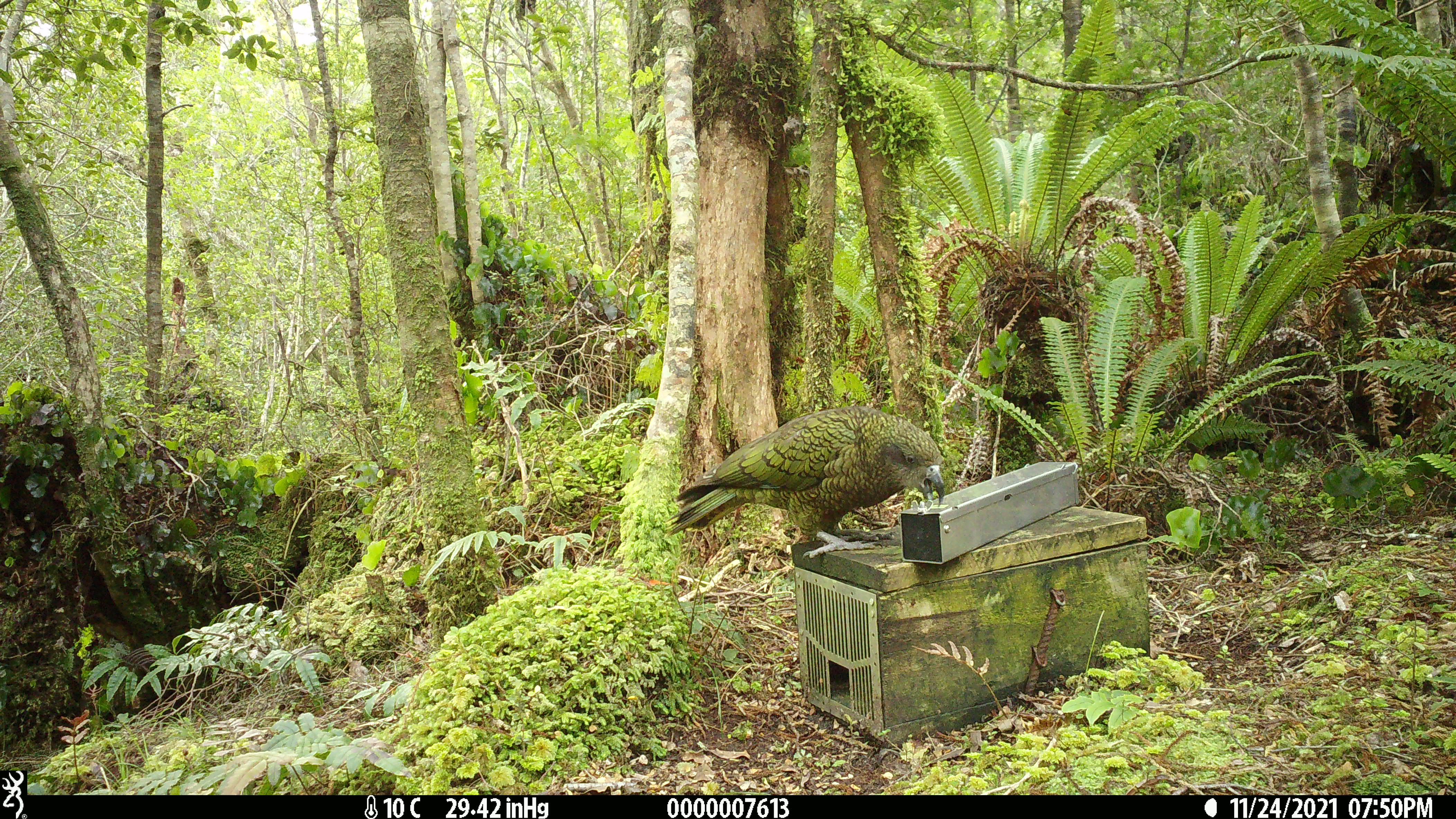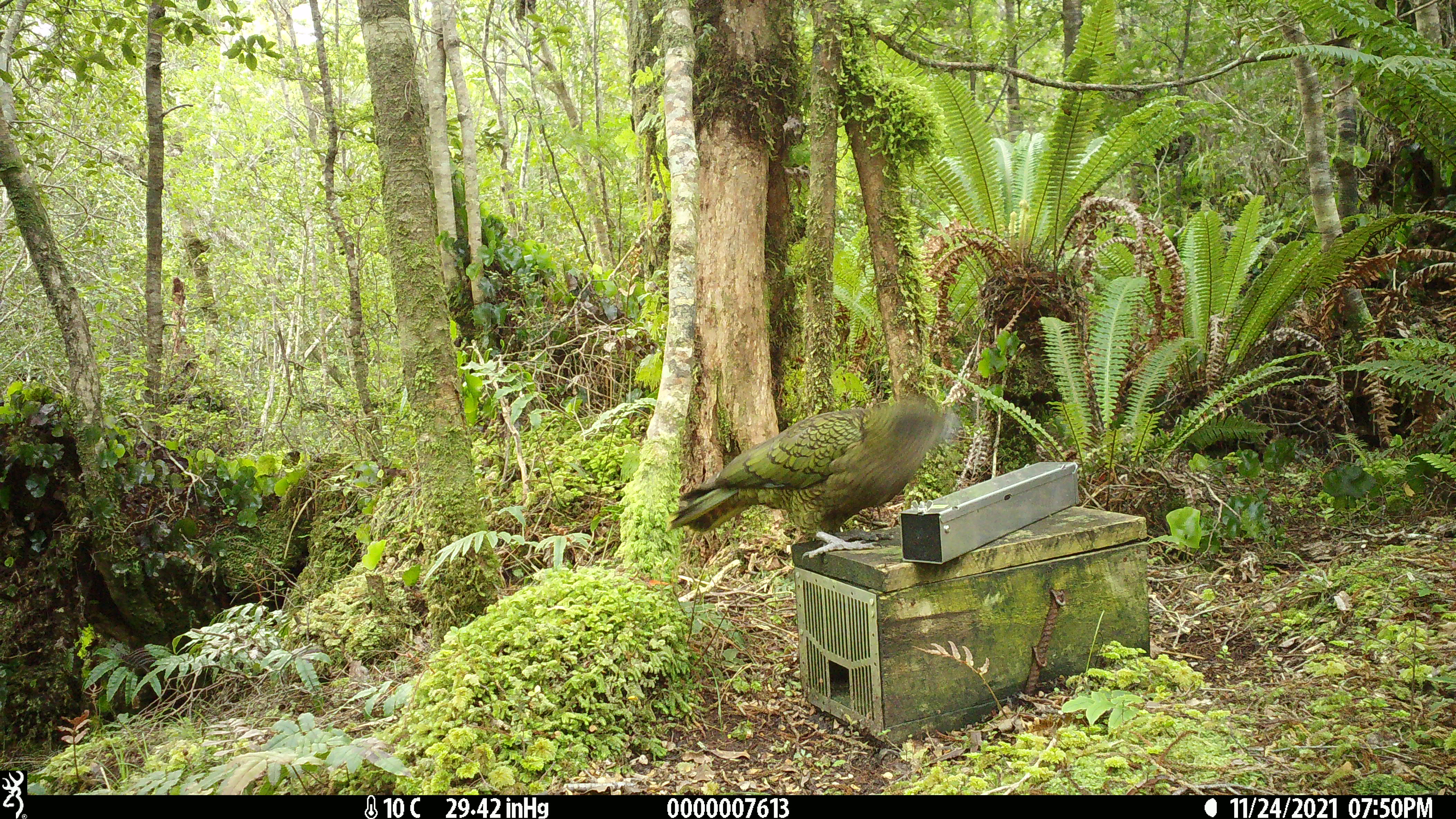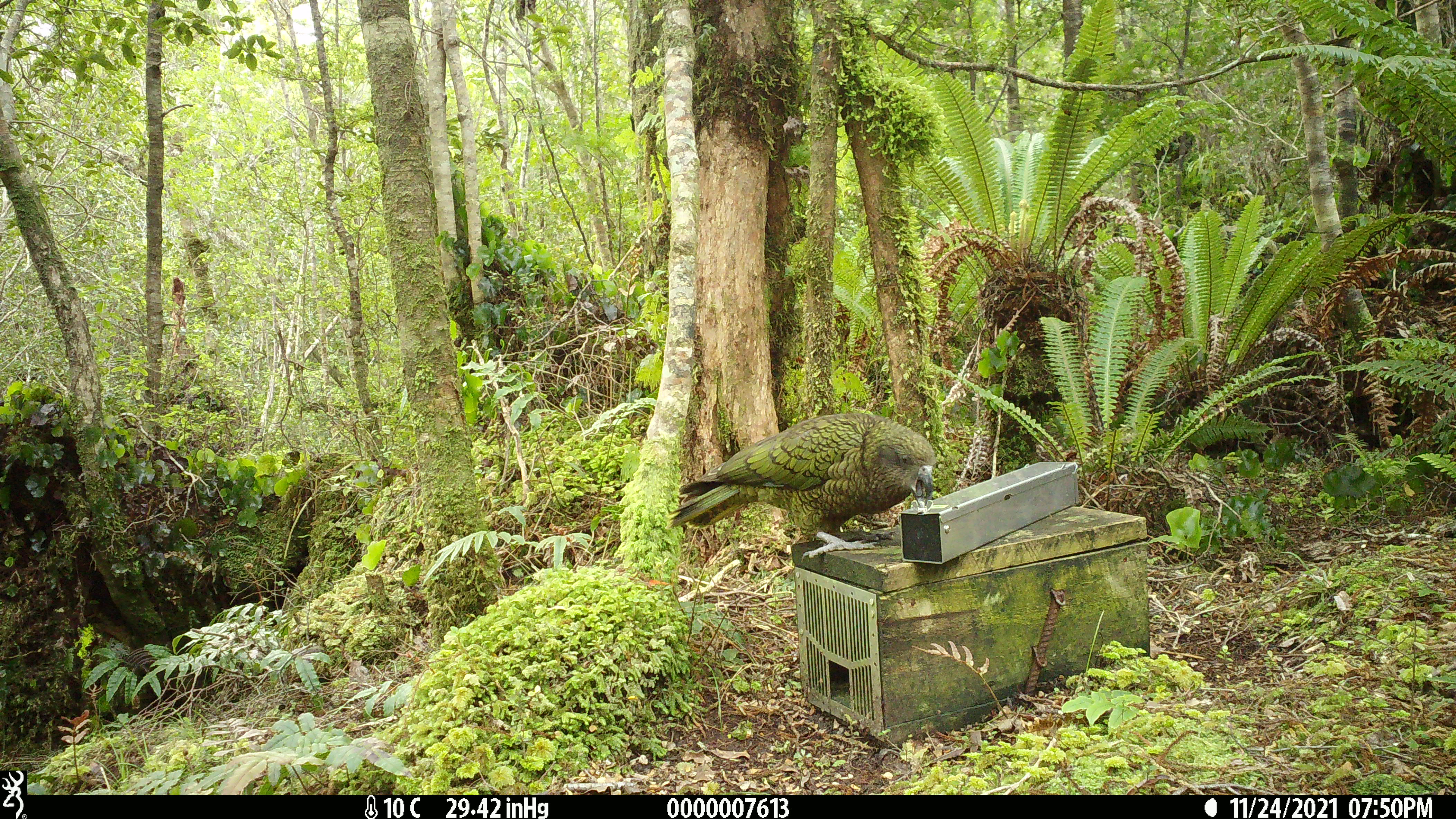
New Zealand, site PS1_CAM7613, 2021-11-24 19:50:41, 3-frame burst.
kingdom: Animalia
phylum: Chordata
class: Aves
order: Psittaciformes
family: Strigopidae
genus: Nestor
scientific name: Nestor notabilis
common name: kea